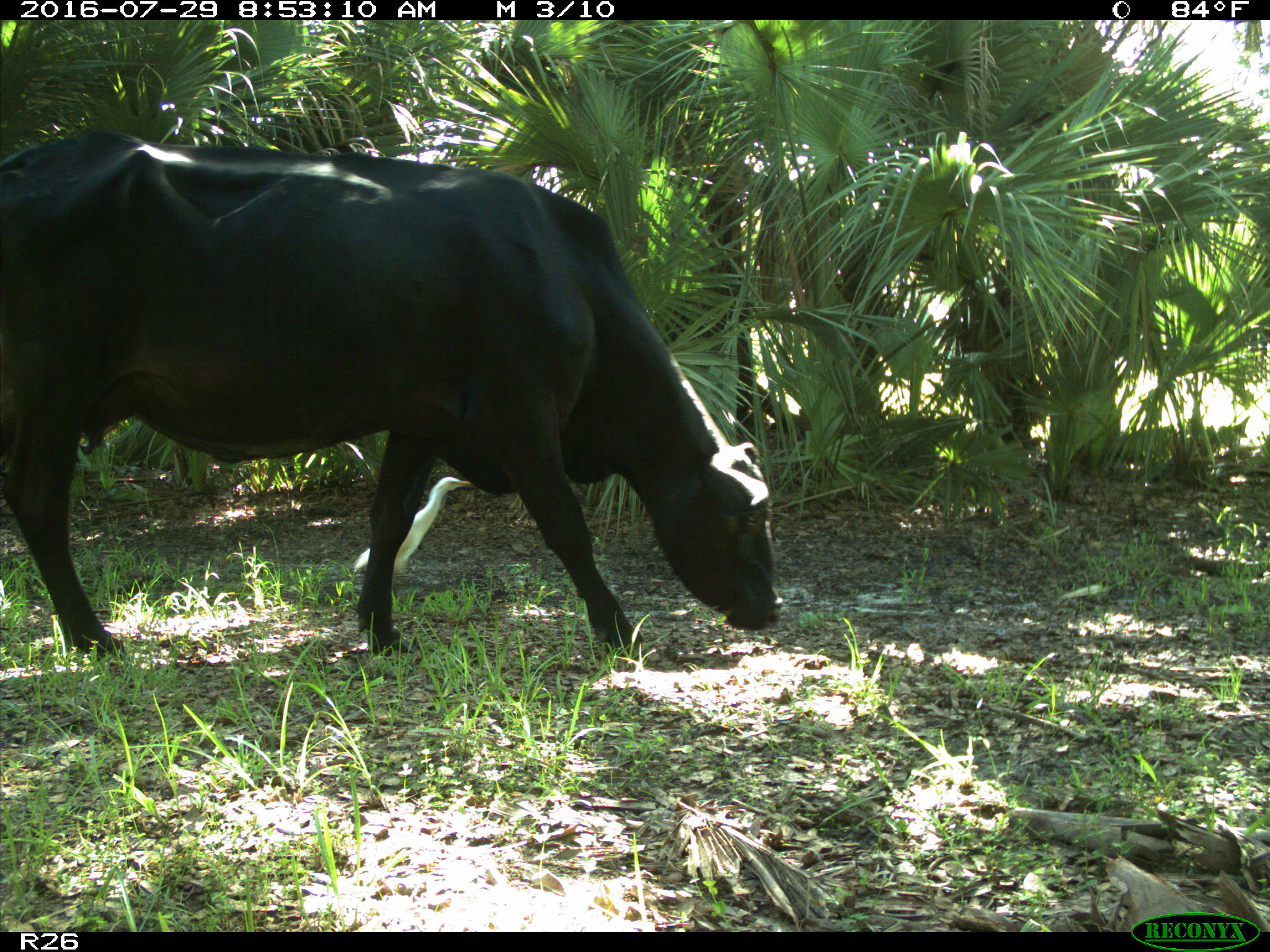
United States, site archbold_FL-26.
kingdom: Animalia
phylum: Chordata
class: Mammalia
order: Artiodactyla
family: Bovidae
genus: Bos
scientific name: Bos taurus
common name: domestic cow